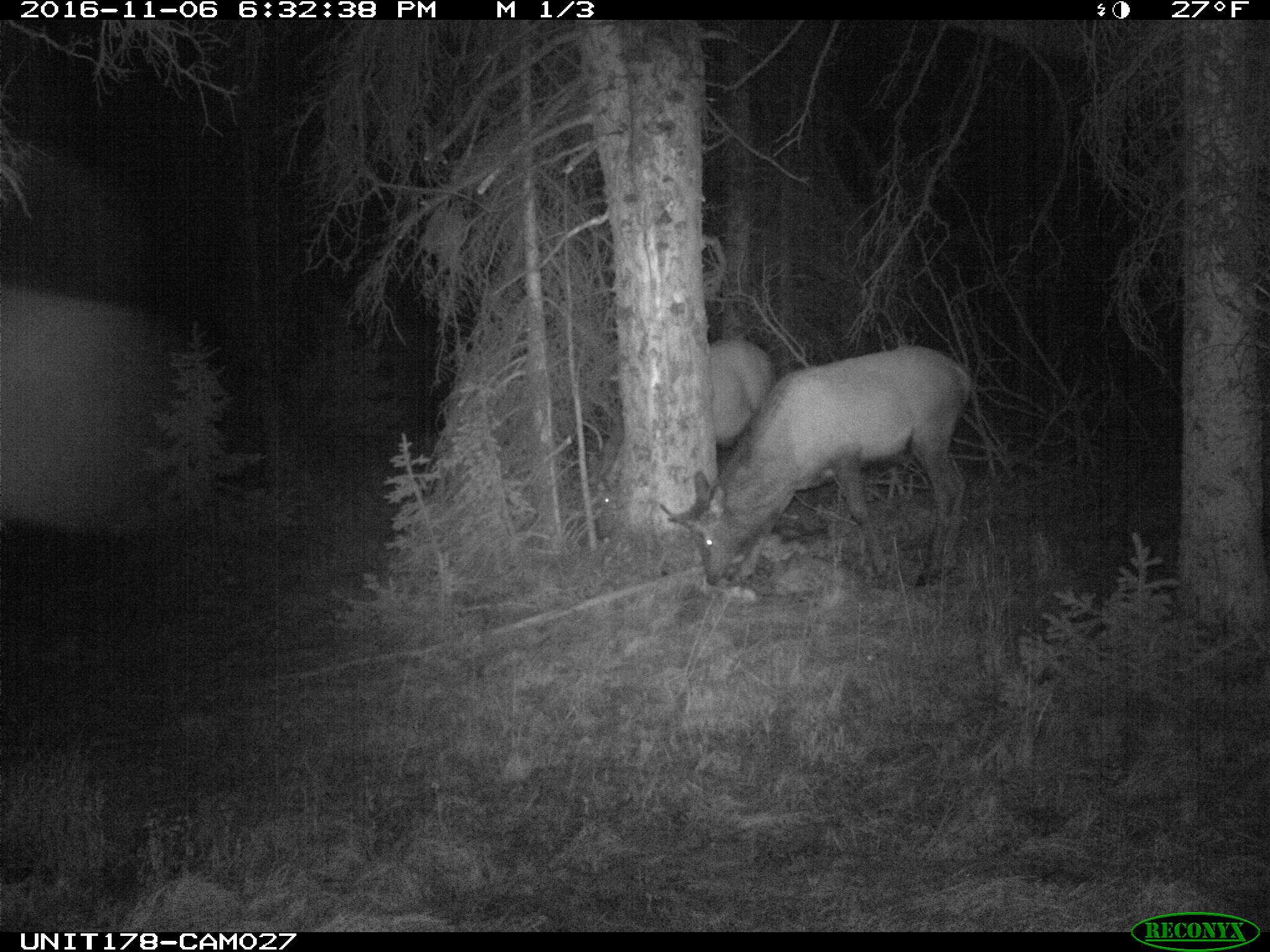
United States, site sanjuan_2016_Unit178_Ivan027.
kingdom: Animalia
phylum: Chordata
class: Mammalia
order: Artiodactyla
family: Cervidae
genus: Cervus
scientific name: Cervus elaphus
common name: red deer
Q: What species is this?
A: Cervus elaphus (red deer).